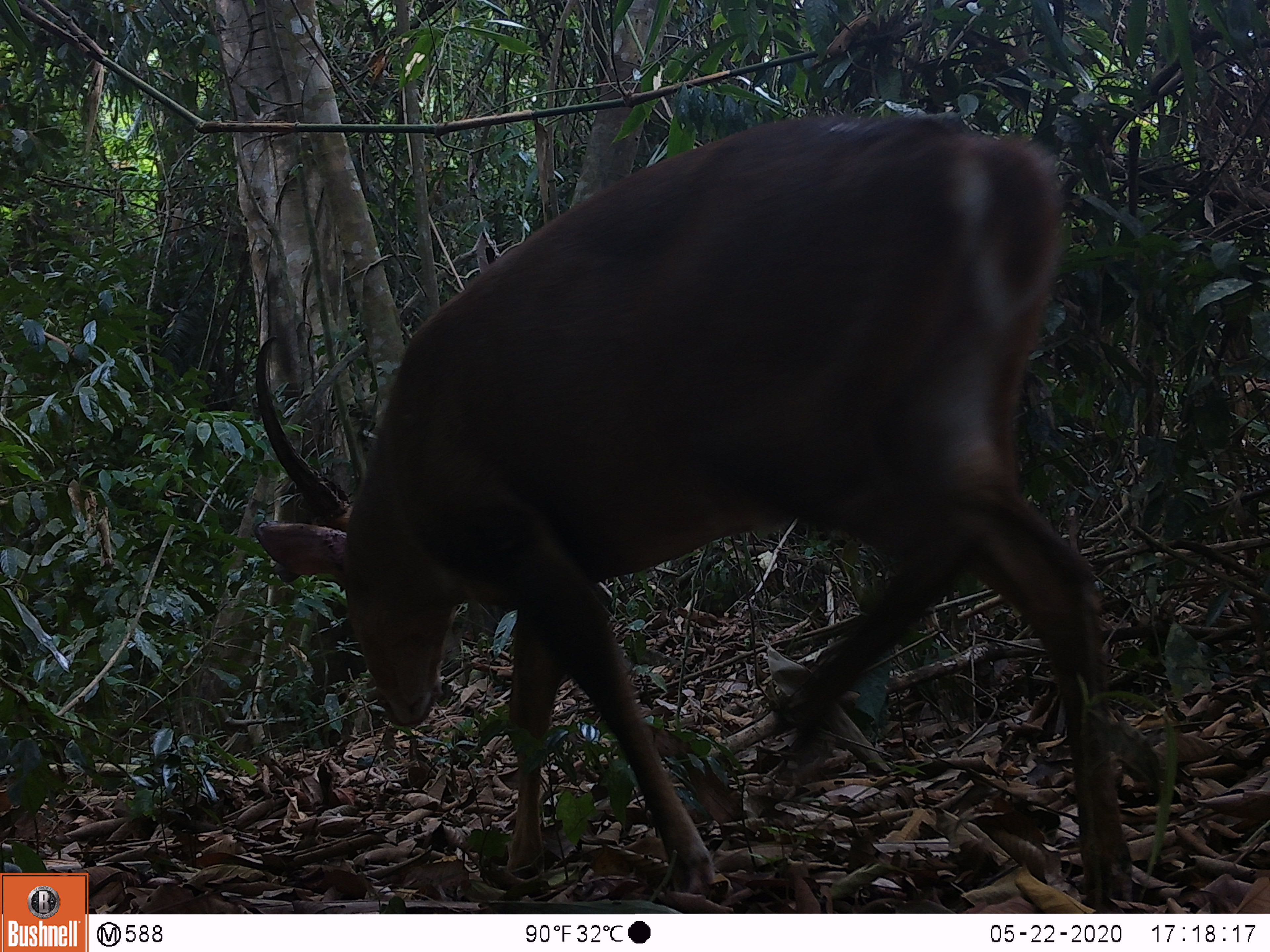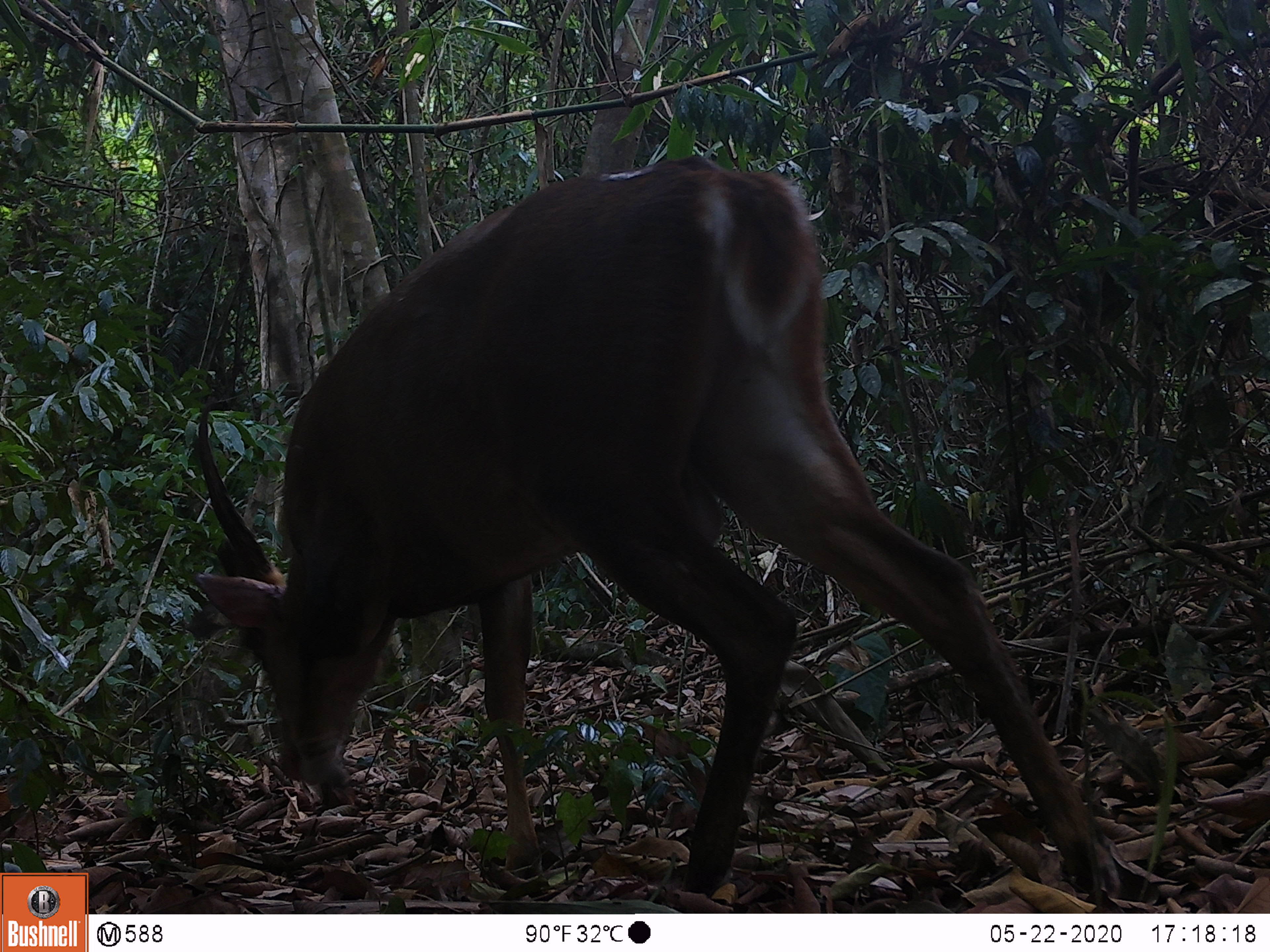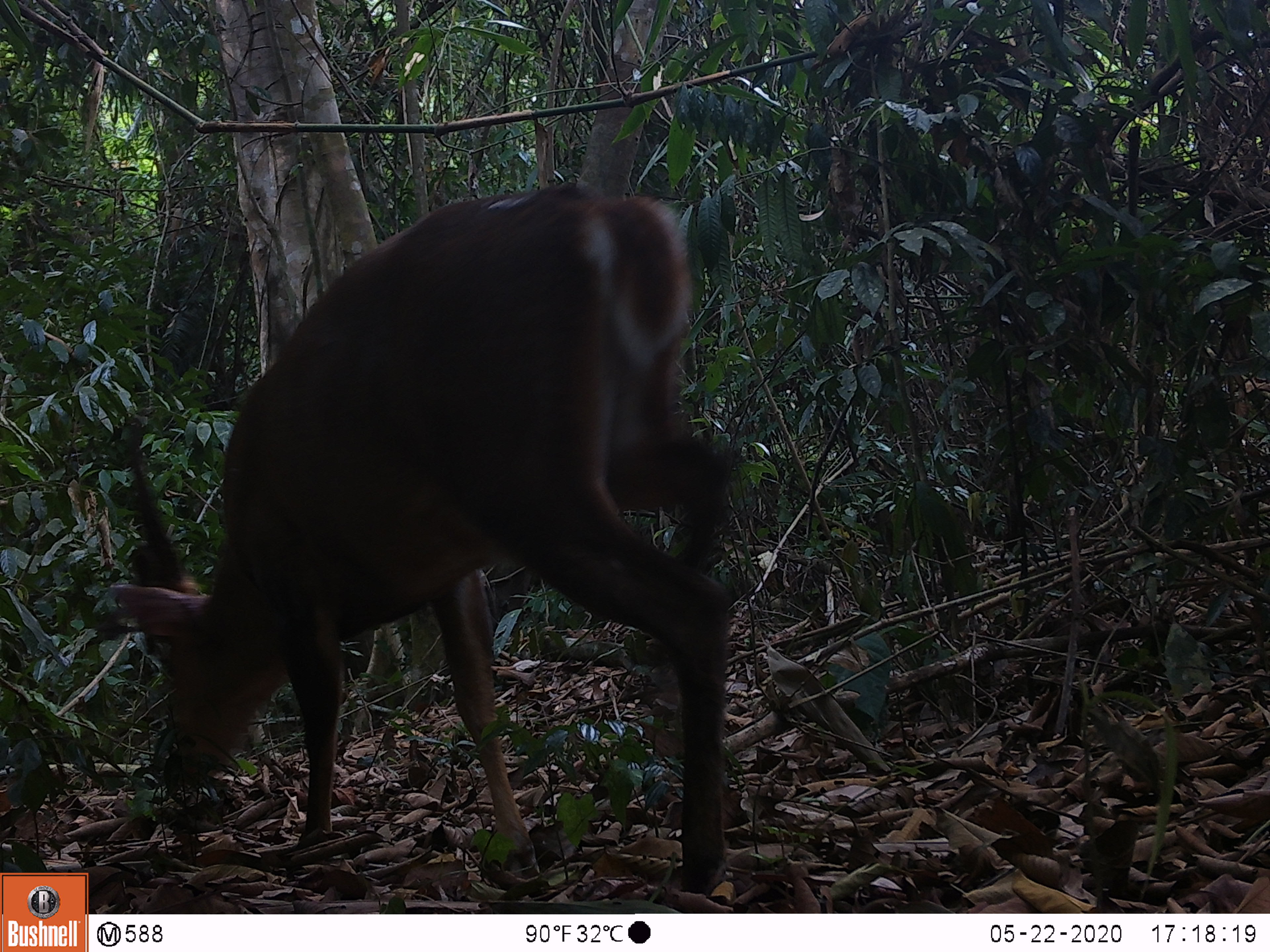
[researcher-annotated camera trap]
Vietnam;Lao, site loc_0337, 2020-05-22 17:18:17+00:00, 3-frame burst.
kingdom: Animalia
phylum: Chordata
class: Mammalia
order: Artiodactyla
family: Cervidae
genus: Muntiacus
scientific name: Muntiacus vuquangensis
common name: large-antlered muntjac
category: large antlered muntjac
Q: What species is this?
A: Large antlered muntjac (large-antlered muntjac) (Muntiacus vuquangensis).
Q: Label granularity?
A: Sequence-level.